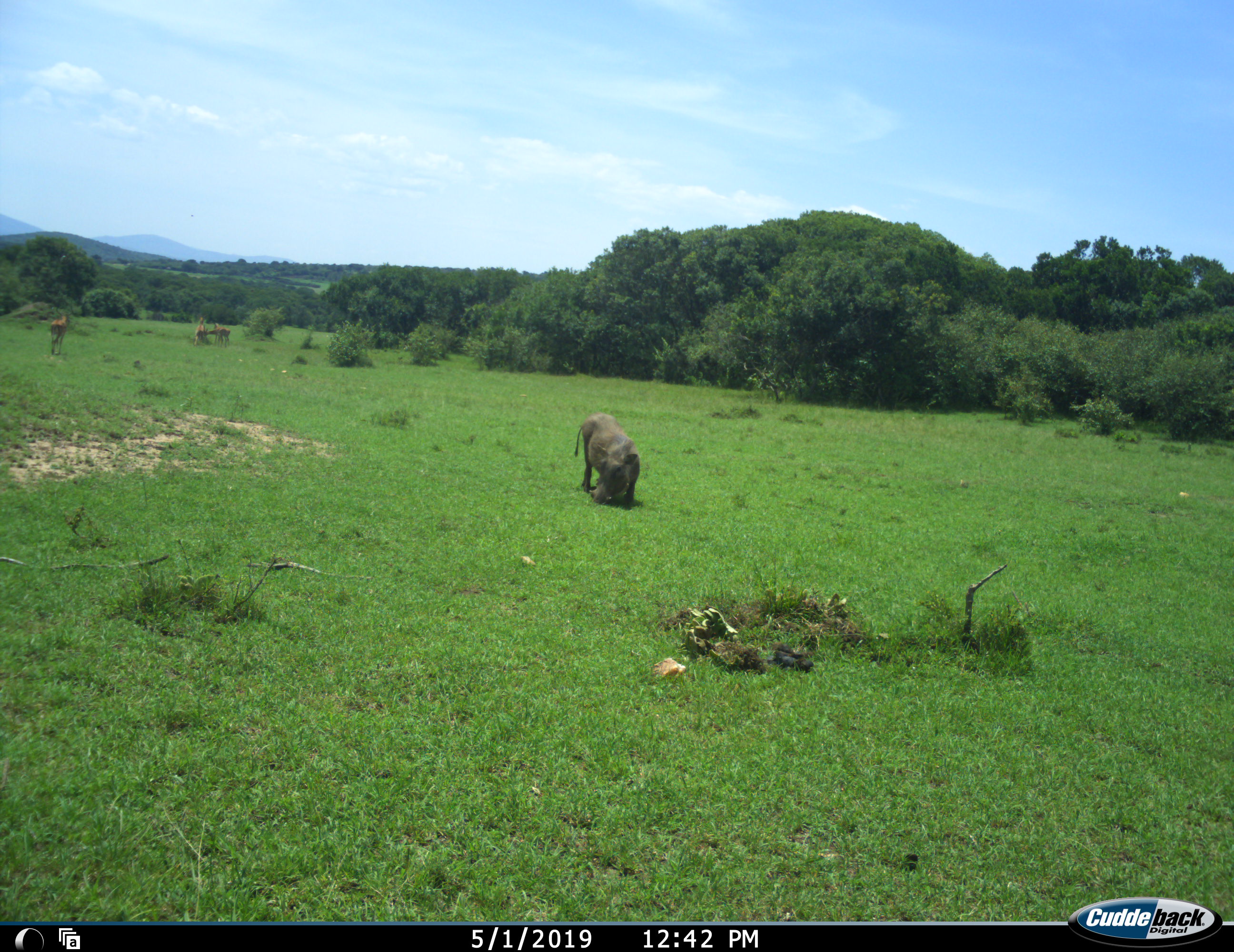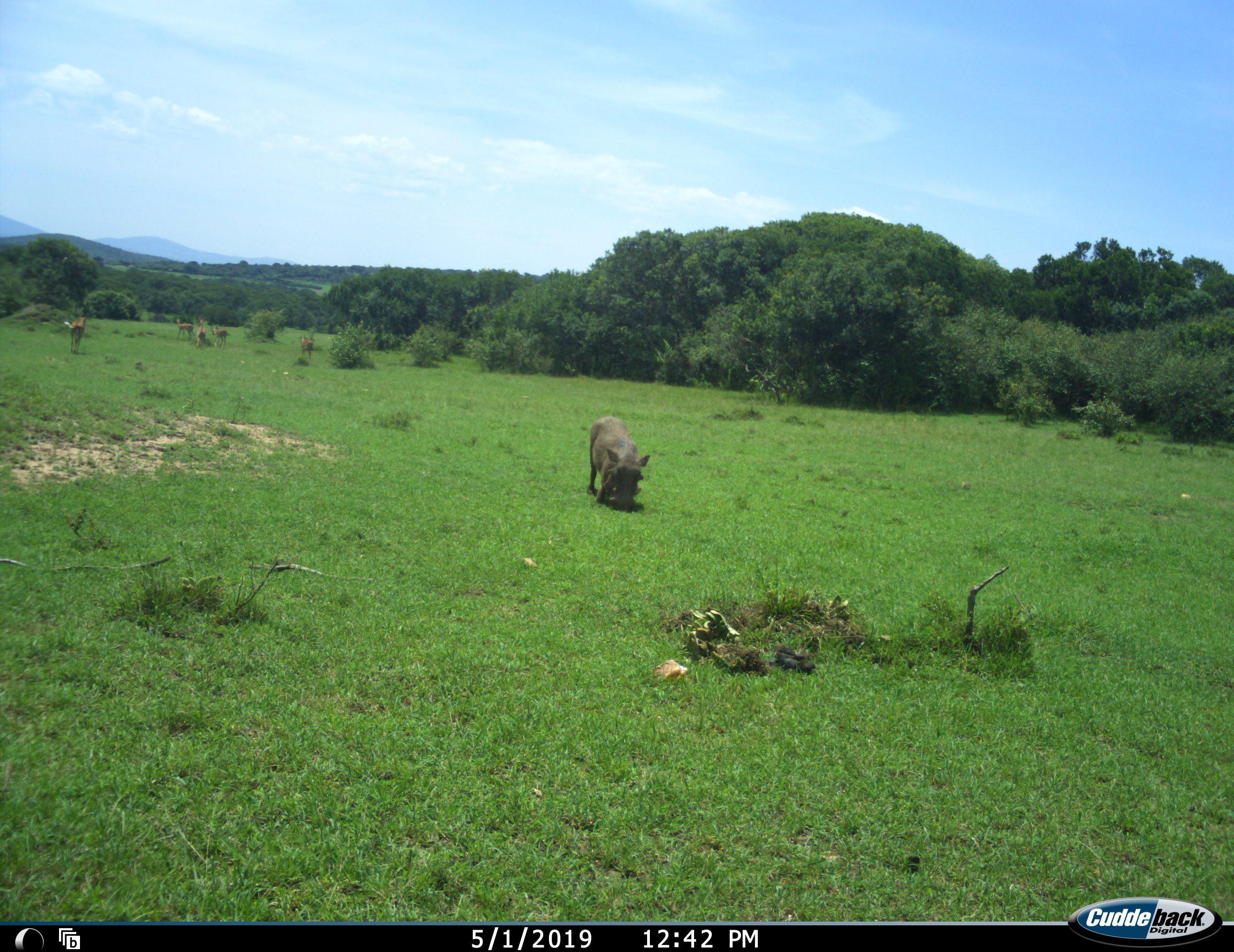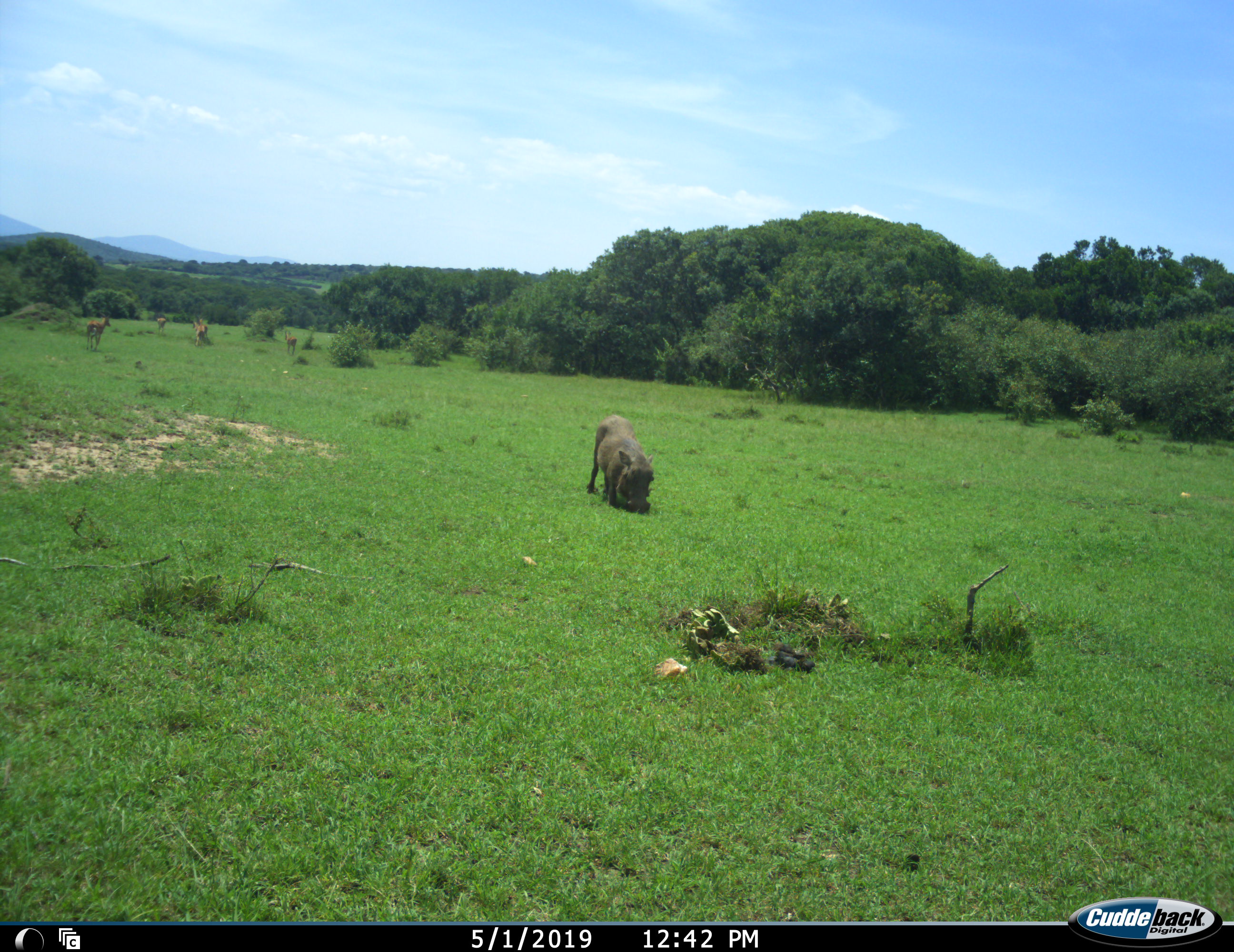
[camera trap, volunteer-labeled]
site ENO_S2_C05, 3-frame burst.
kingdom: Animalia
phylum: Chordata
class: Mammalia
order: Artiodactyla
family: Bovidae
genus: Aepyceros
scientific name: Aepyceros melampus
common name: impala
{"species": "impala (Aepyceros melampus)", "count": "5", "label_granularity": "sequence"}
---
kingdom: Animalia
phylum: Chordata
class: Mammalia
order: Artiodactyla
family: Suidae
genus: Phacochoerus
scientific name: Phacochoerus africanus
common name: warthog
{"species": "warthog (Phacochoerus africanus)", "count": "1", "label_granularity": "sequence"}